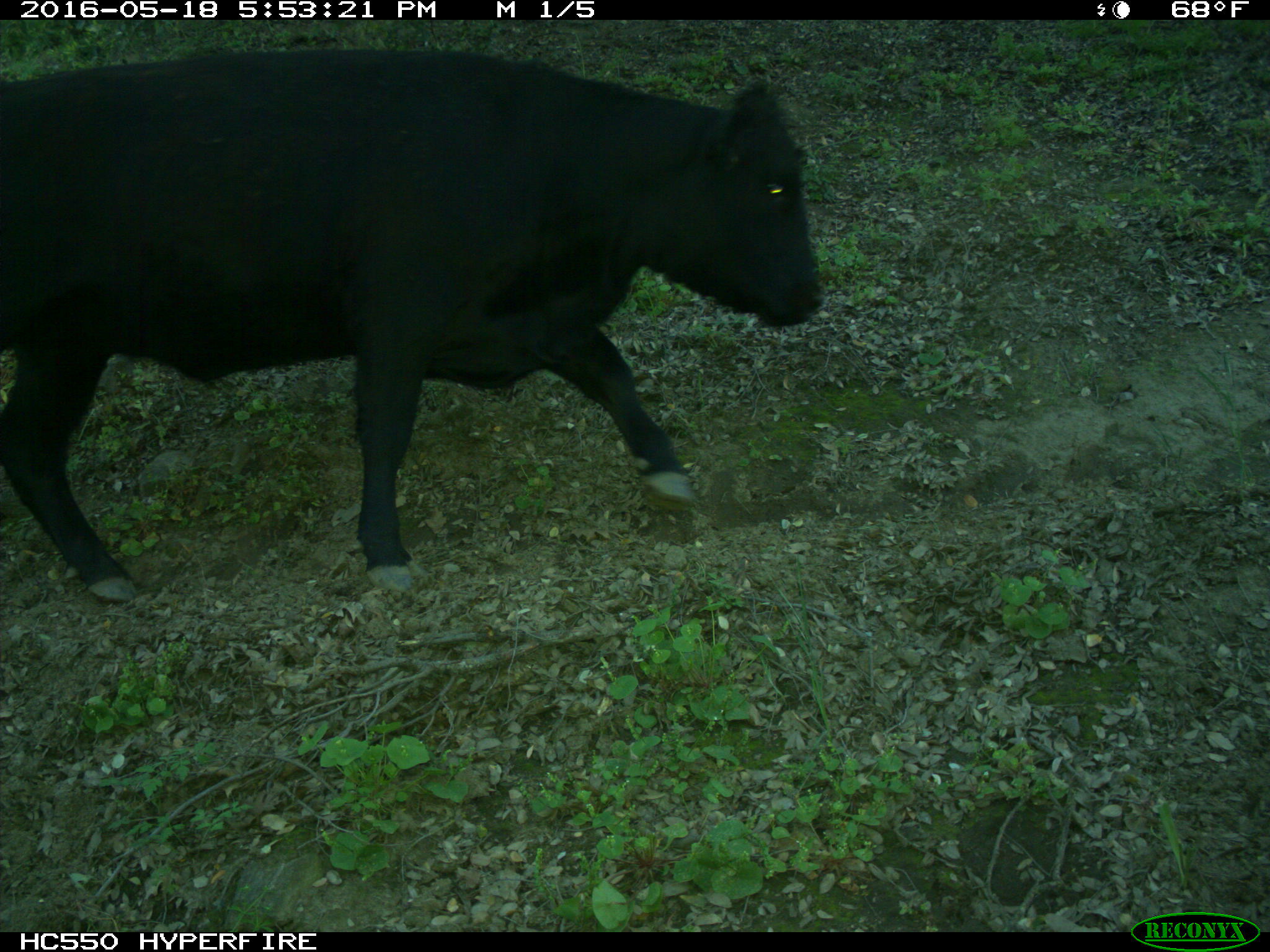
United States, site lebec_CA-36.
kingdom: Animalia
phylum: Chordata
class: Mammalia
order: Artiodactyla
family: Bovidae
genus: Bos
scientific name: Bos taurus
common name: domestic cow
Bos taurus (domestic cow).